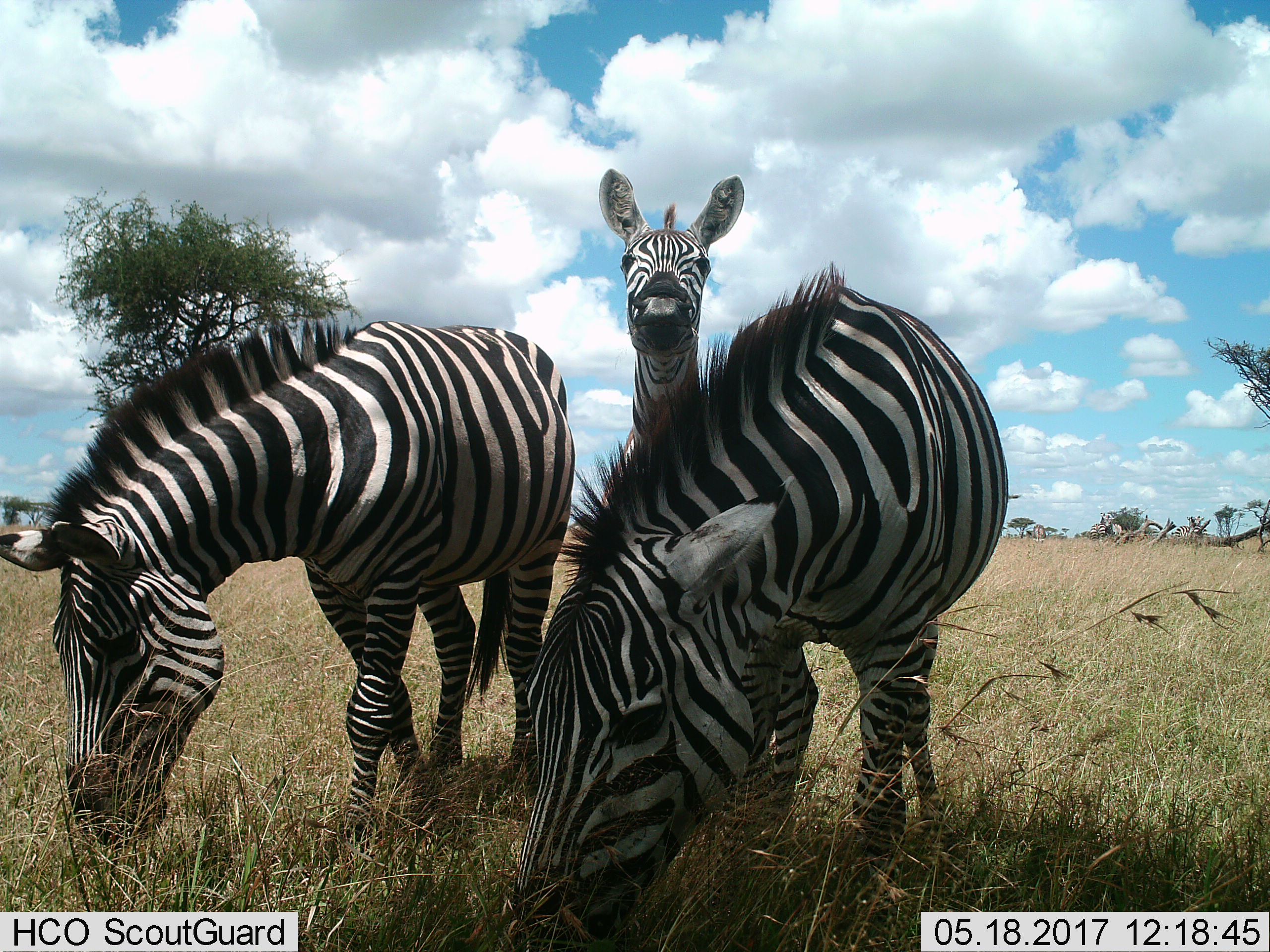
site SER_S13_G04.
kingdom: Animalia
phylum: Chordata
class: Mammalia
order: Perissodactyla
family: Equidae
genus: Equus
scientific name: Equus quagga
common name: plains zebra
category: zebraplains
Zebraplains (plains zebra) (Equus quagga), count 3. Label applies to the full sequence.